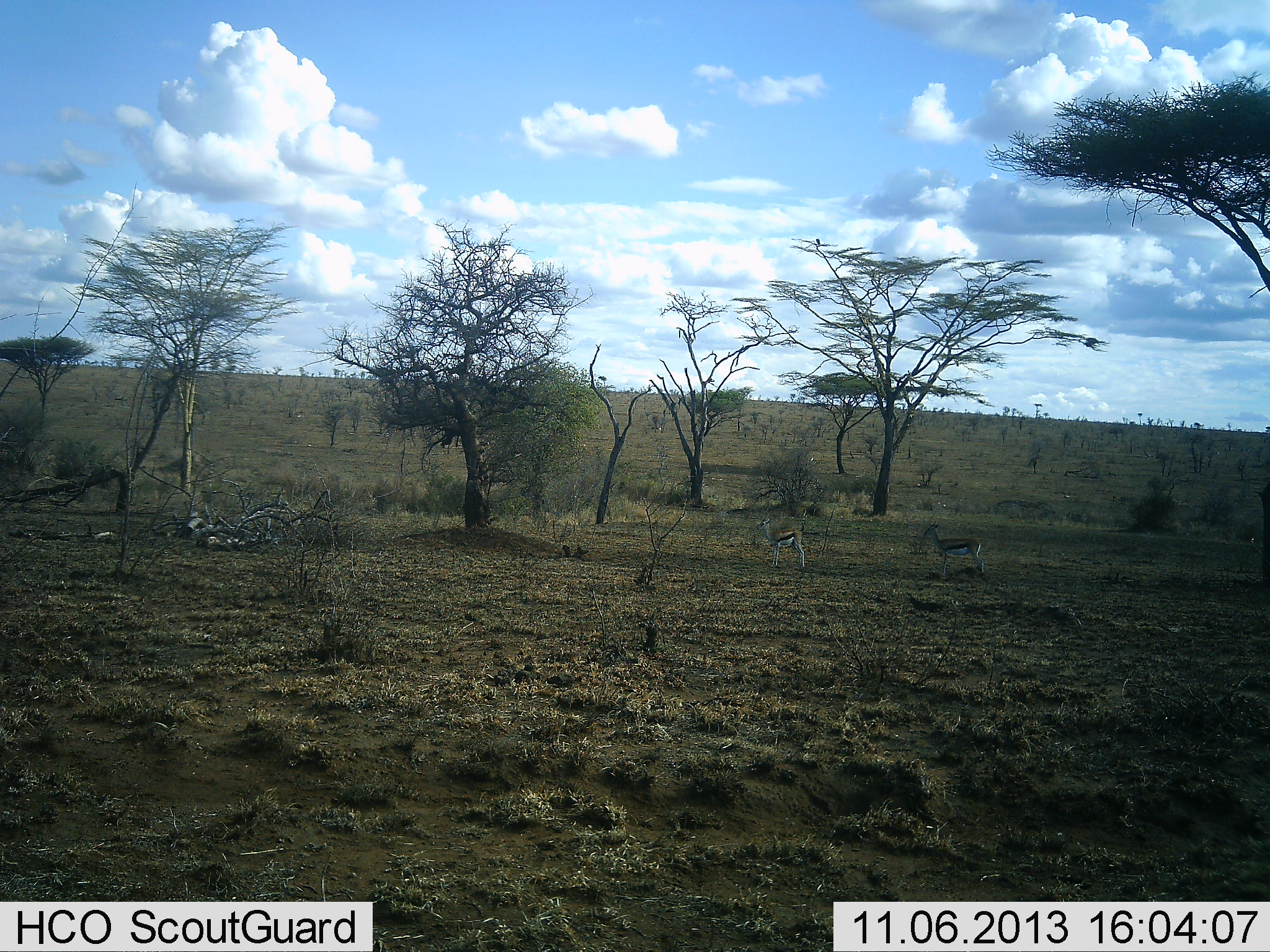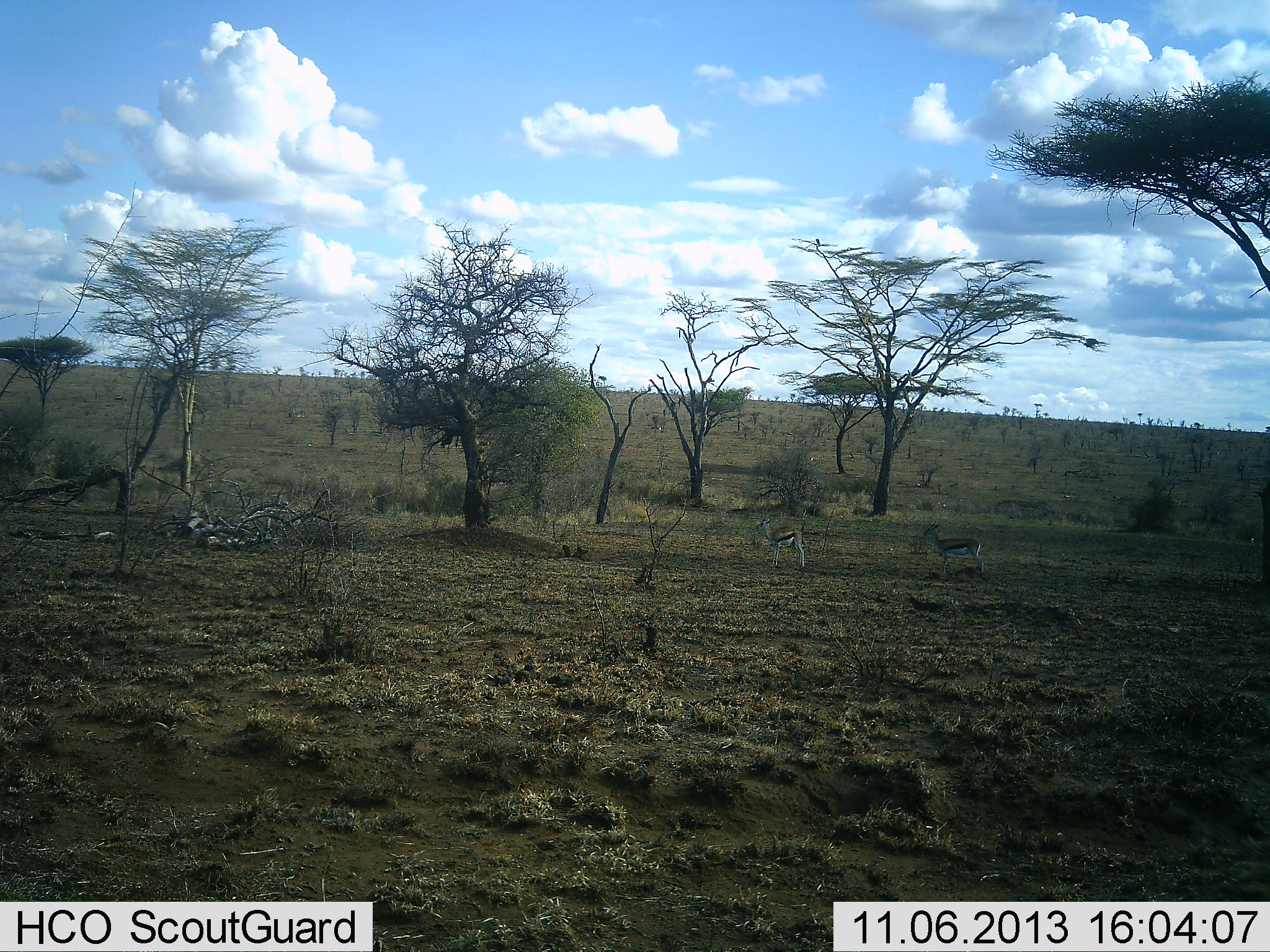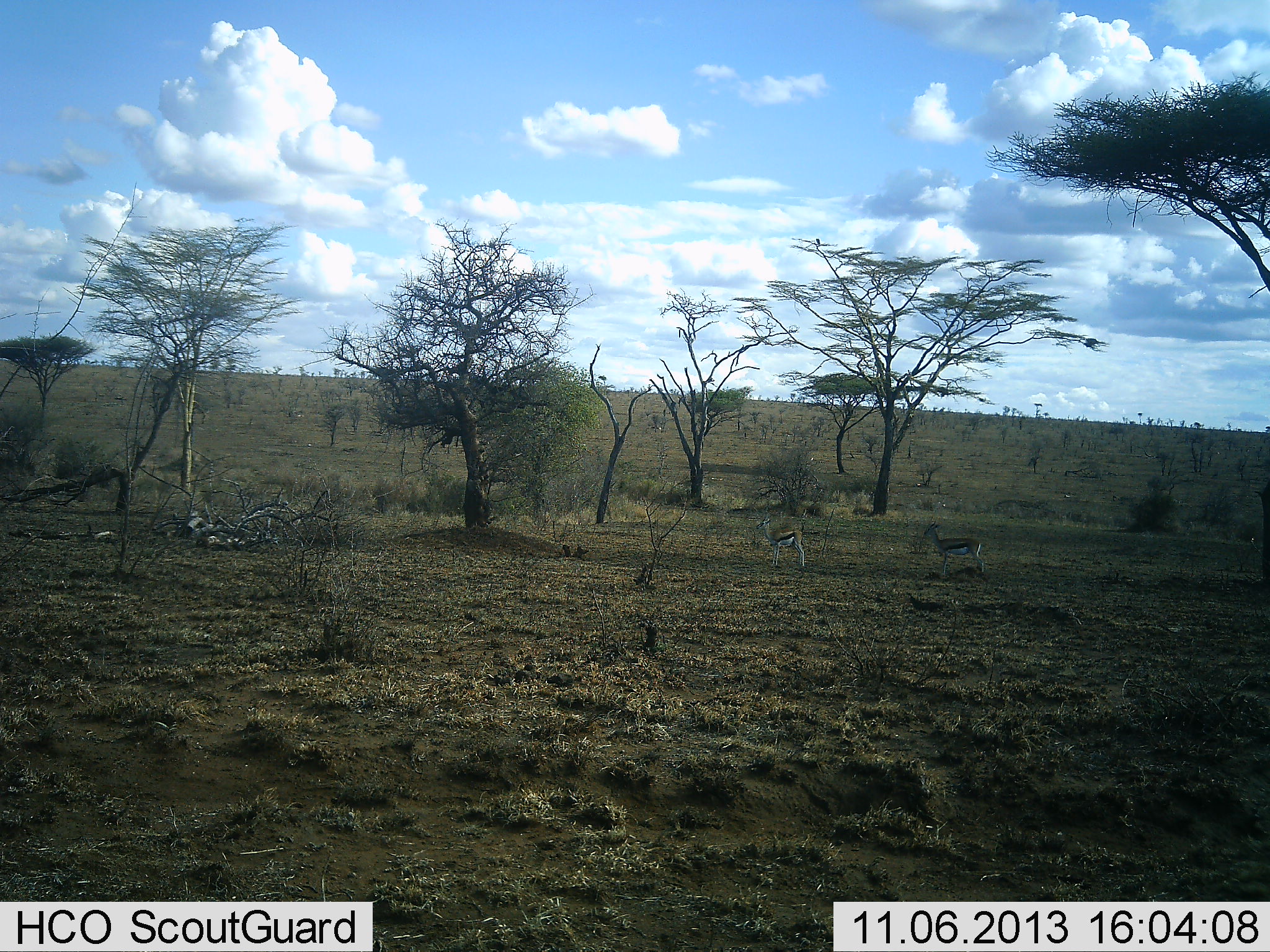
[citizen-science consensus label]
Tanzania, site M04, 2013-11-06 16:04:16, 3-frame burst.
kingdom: Animalia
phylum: Chordata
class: Mammalia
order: Artiodactyla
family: Bovidae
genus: Eudorcas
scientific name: Eudorcas thomsonii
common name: thomson's gazelle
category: gazellethomsons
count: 2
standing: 100%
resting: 9%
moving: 0%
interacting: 0%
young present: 0%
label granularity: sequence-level